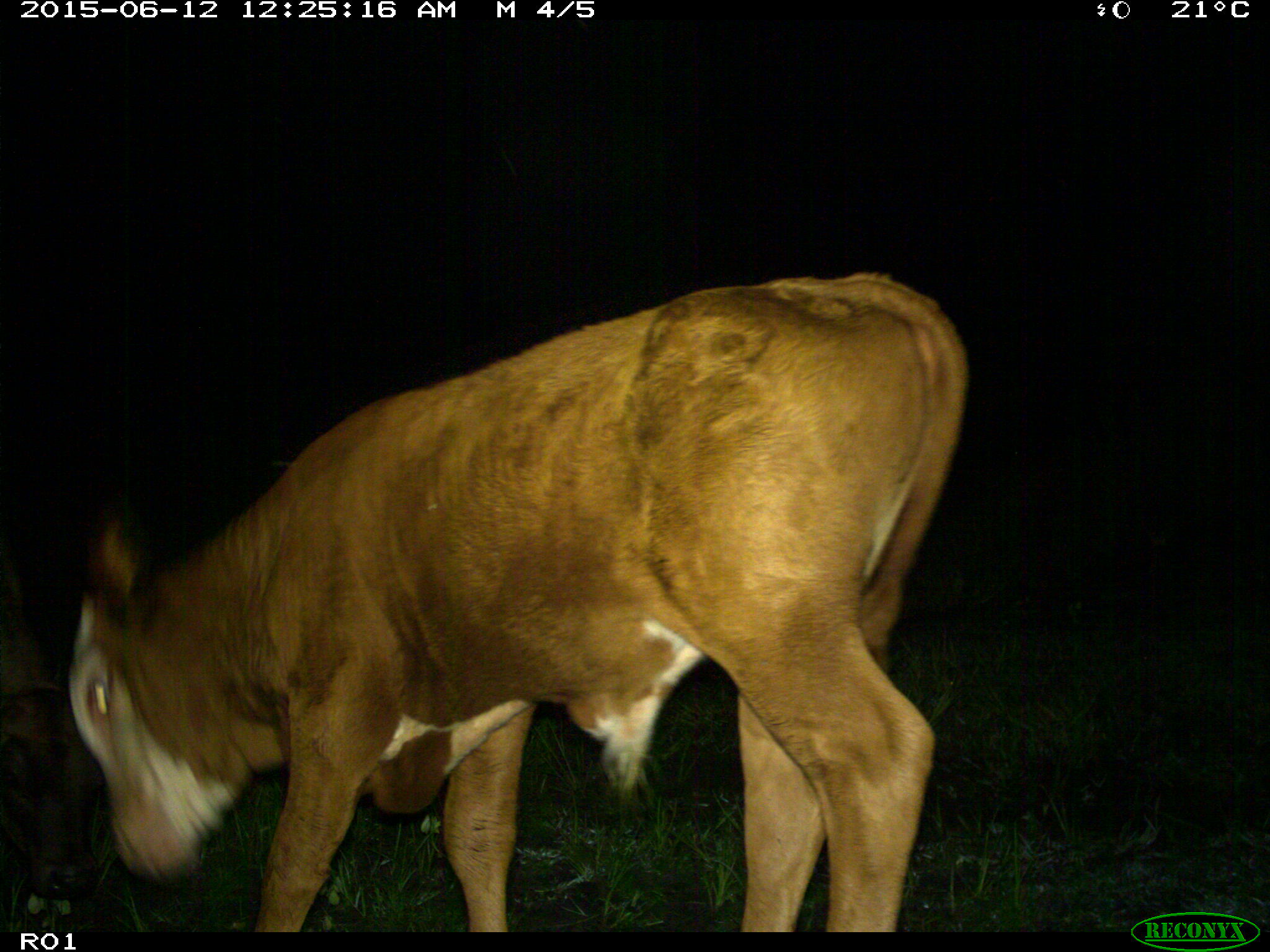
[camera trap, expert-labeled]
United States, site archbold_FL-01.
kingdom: Animalia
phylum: Chordata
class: Mammalia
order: Artiodactyla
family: Bovidae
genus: Bos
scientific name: Bos taurus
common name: domestic cow